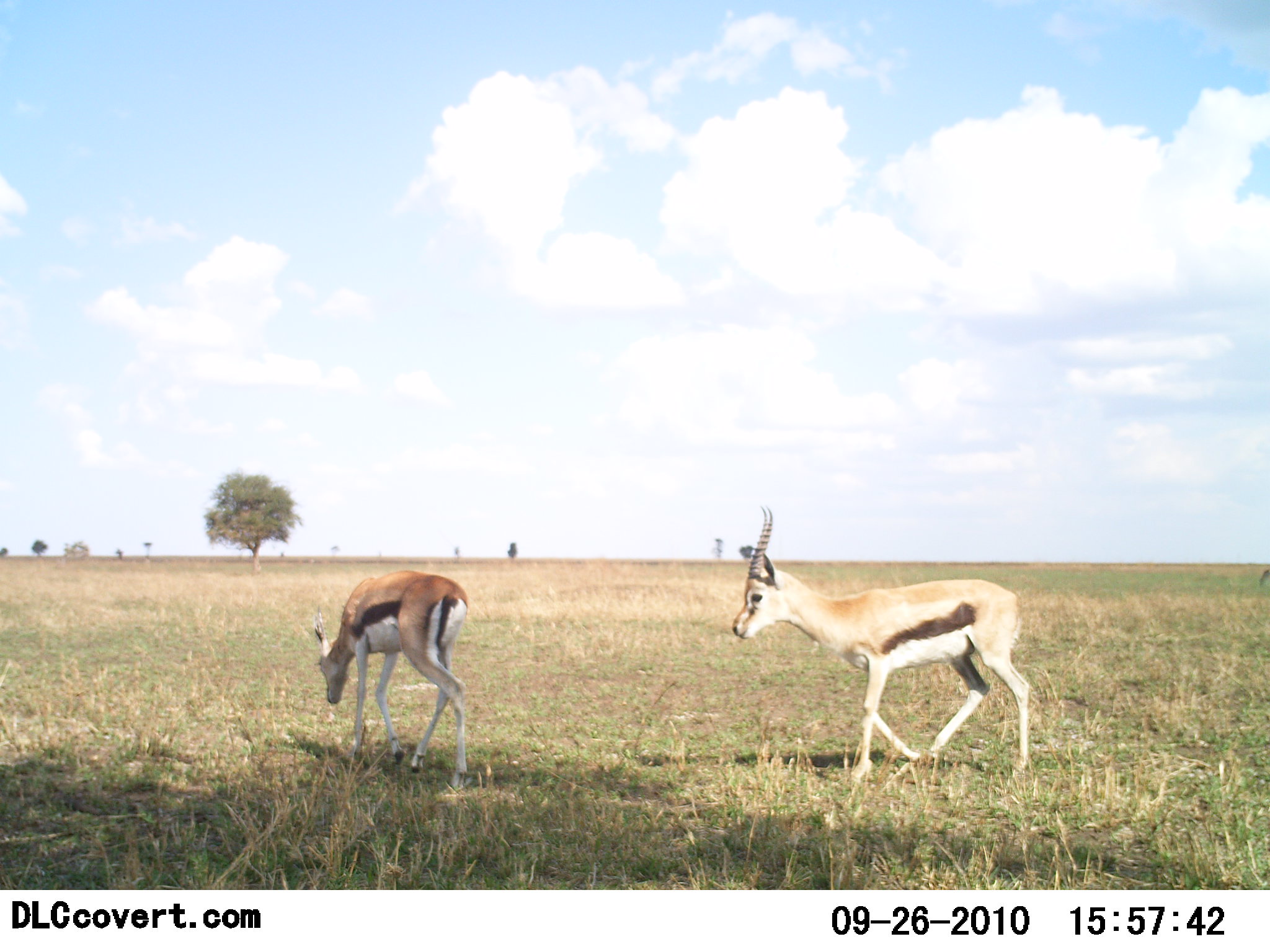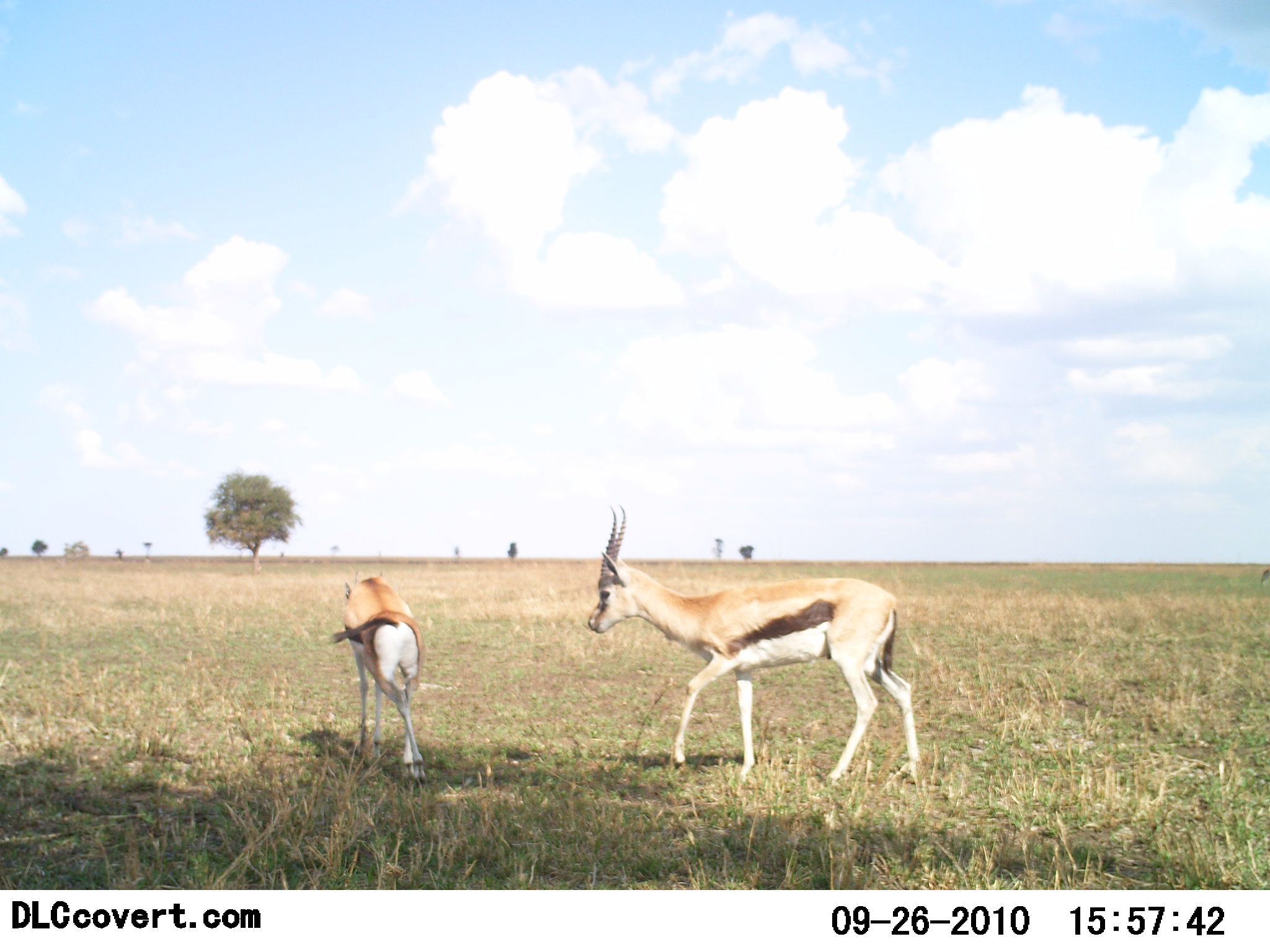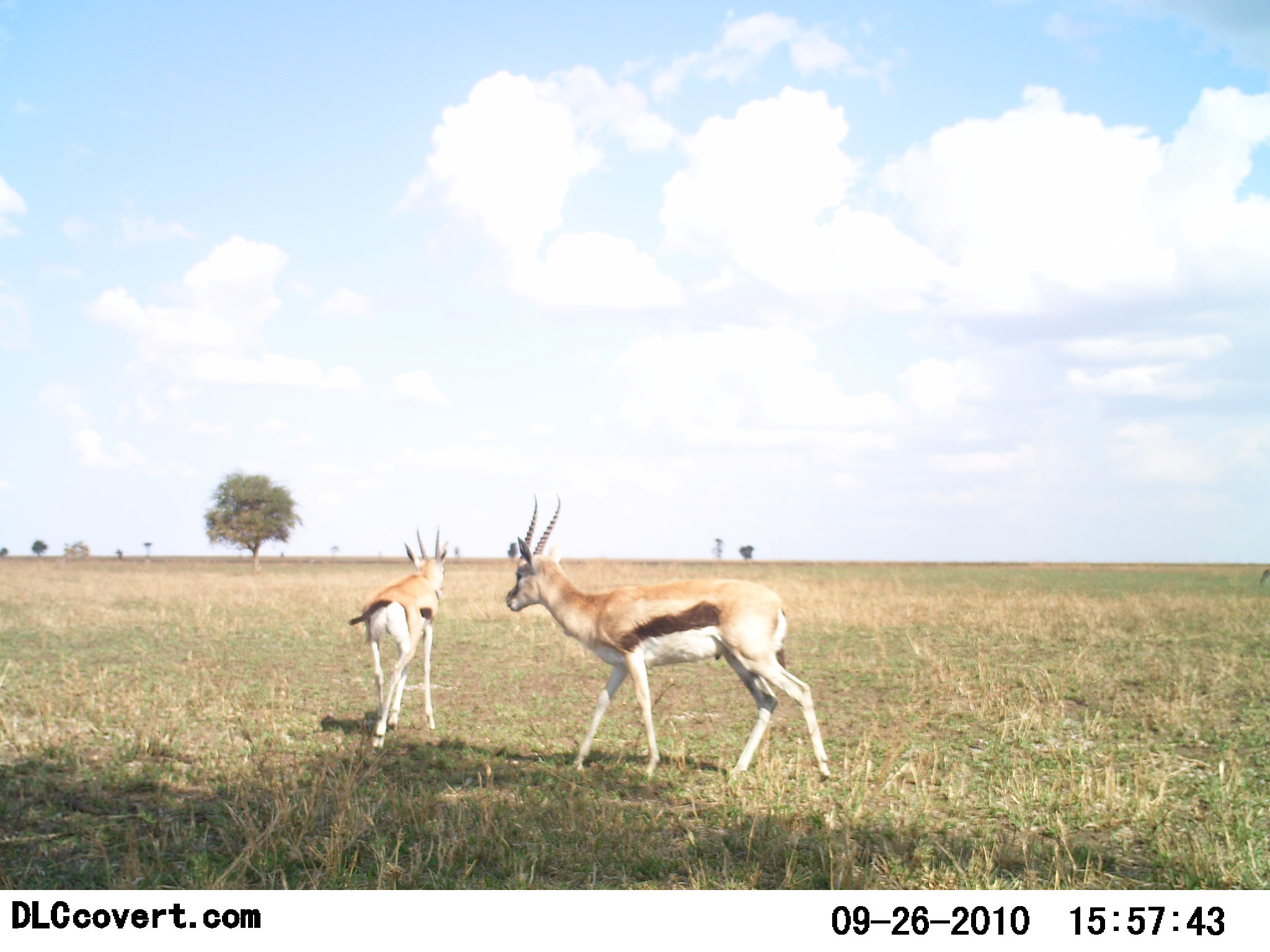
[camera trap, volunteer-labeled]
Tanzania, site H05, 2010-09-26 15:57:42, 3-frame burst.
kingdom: Animalia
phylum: Chordata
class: Mammalia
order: Artiodactyla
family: Bovidae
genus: Eudorcas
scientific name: Eudorcas thomsonii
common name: thomson's gazelle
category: gazellethomsons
Gazellethomsons (thomson's gazelle) (Eudorcas thomsonii), count 2. Behavior (volunteer vote fractions): standing 27%, resting 0%, moving 82%, interacting 9%. Young present (vote fraction): 0%. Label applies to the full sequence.